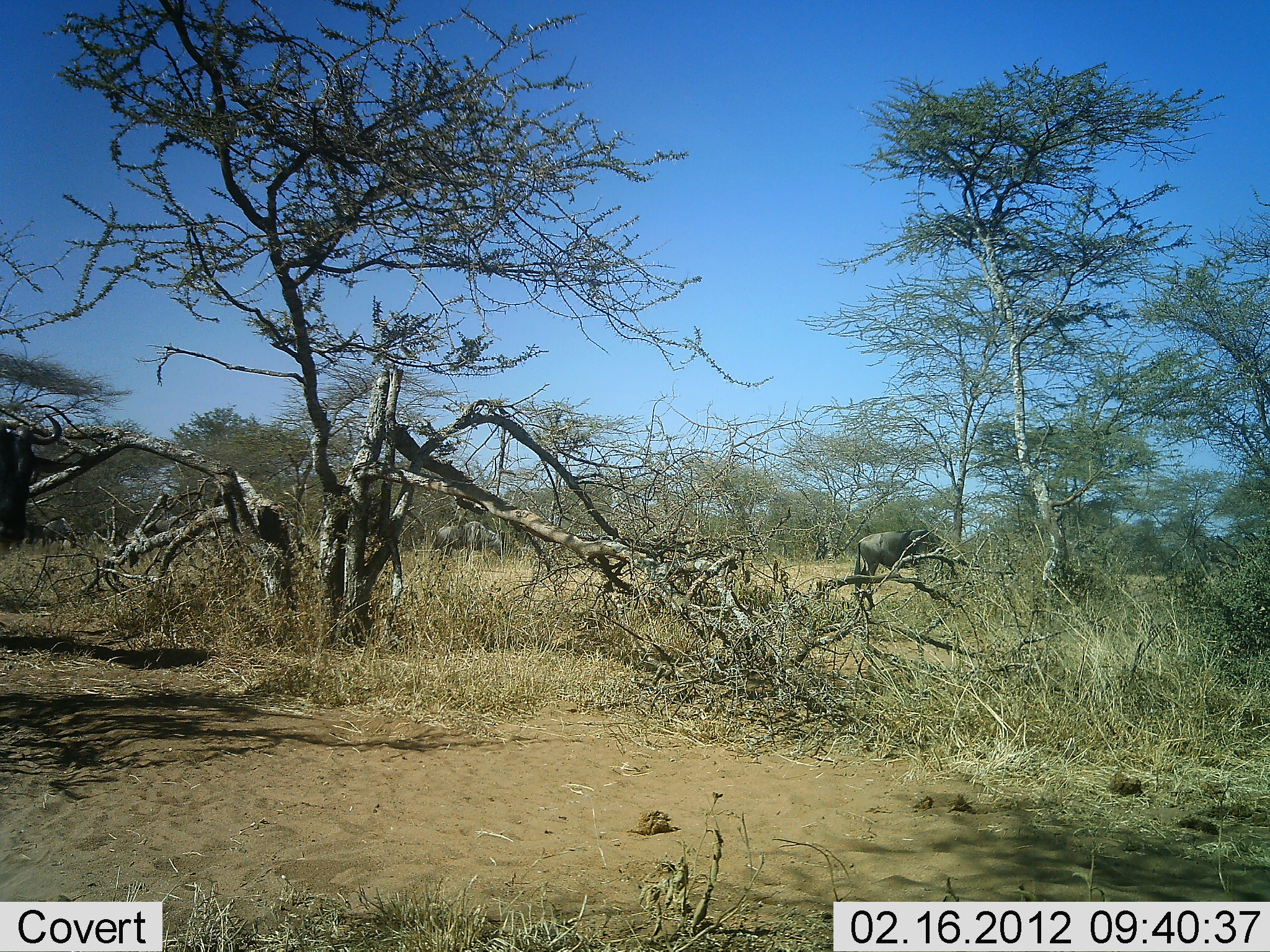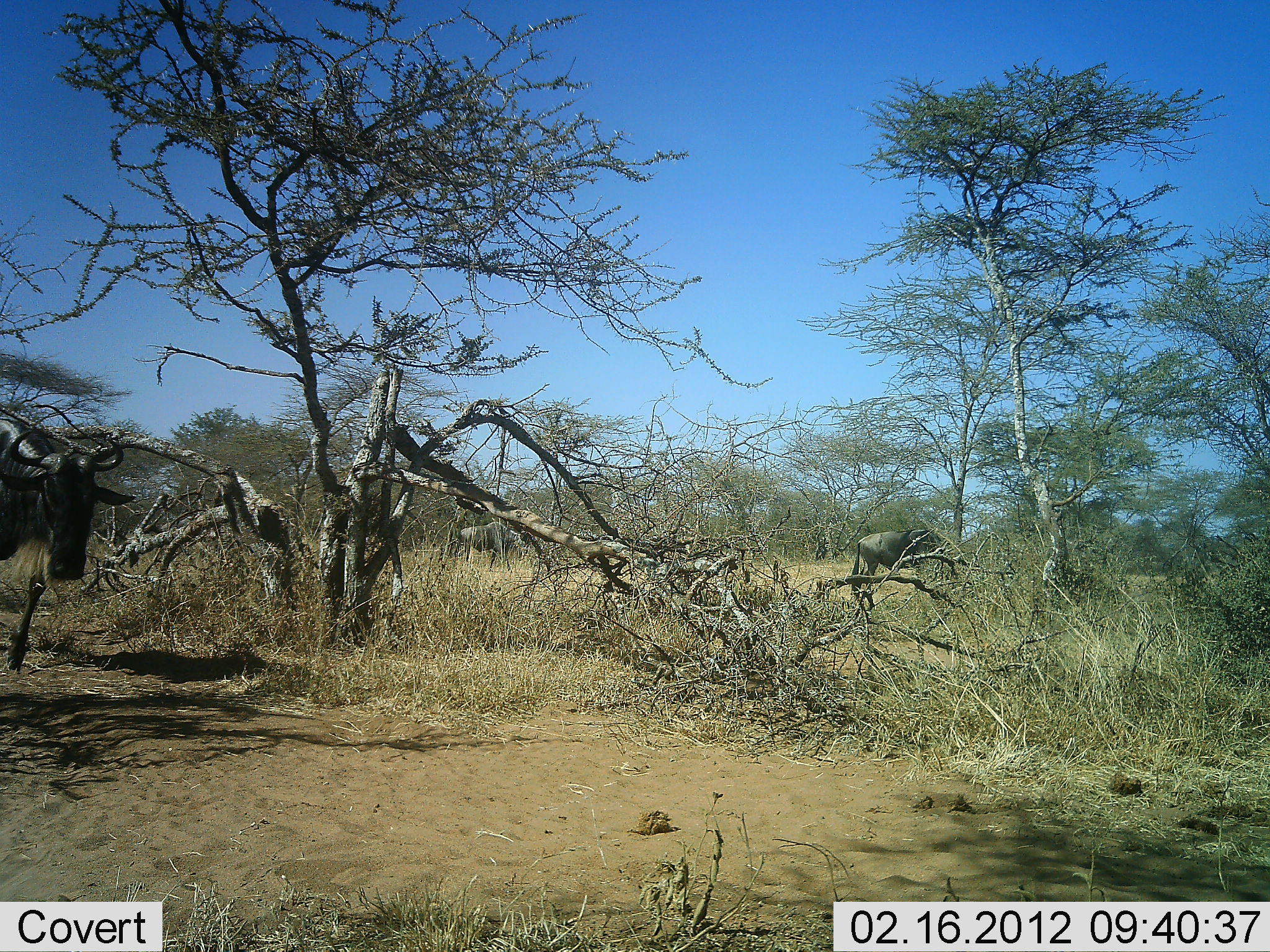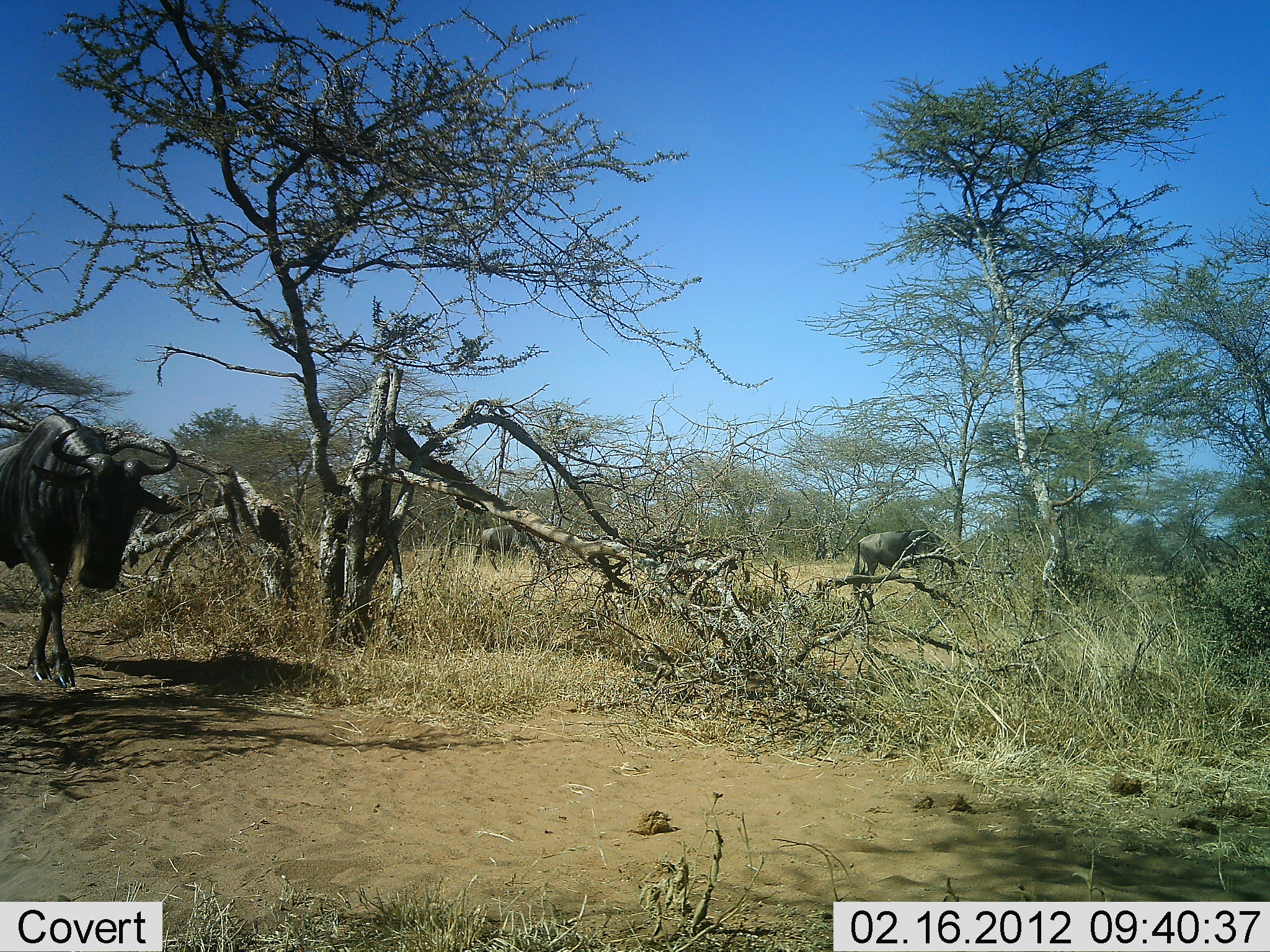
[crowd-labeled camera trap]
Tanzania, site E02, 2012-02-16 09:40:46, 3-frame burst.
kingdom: Animalia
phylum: Chordata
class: Mammalia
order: Artiodactyla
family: Bovidae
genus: Connochaetes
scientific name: Connochaetes taurinus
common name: blue wildebeest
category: wildebeest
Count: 3.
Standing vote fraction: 44%.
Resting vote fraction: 0%.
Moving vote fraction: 81%.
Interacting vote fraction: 0%.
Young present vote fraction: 0%.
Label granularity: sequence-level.